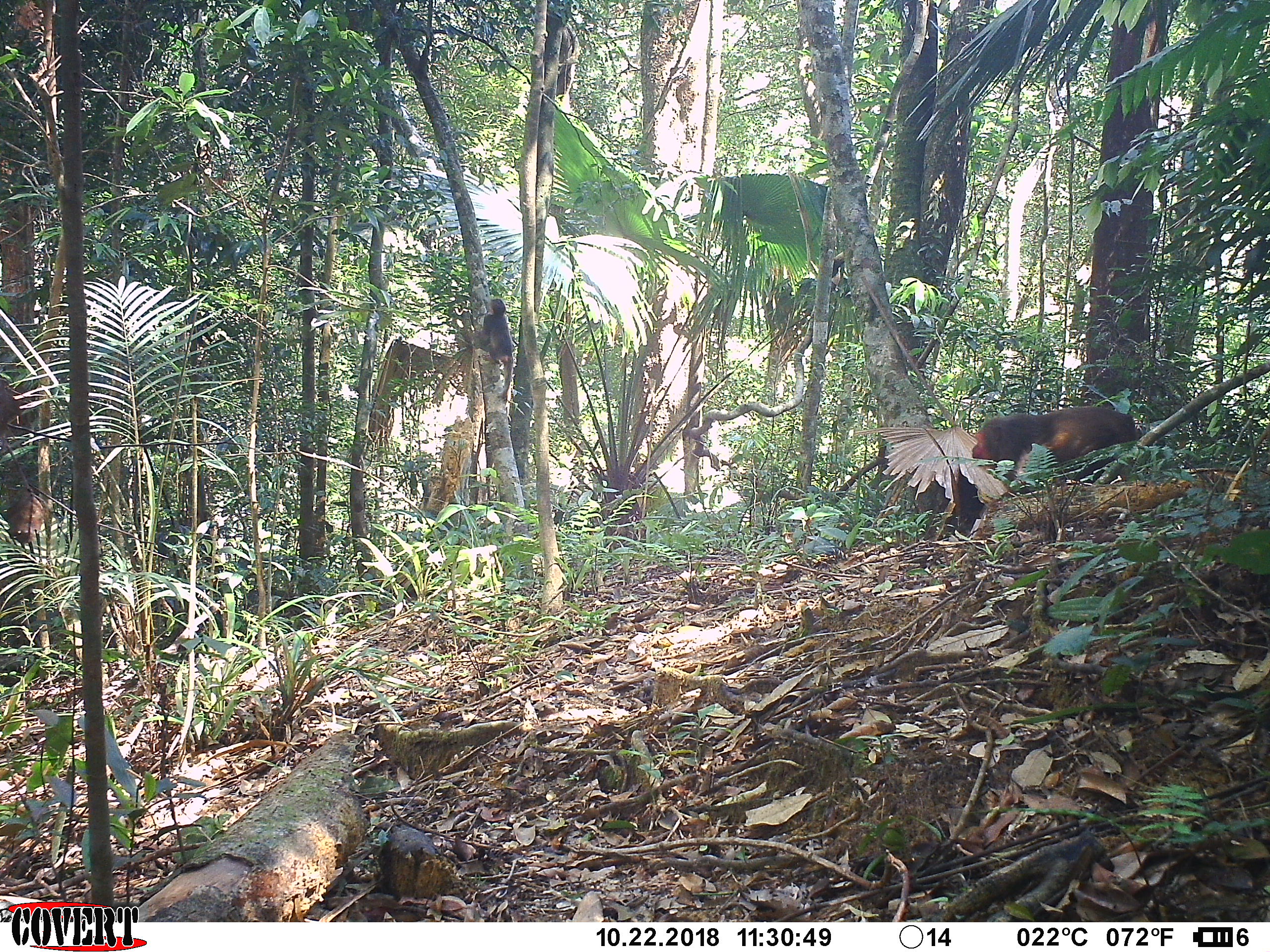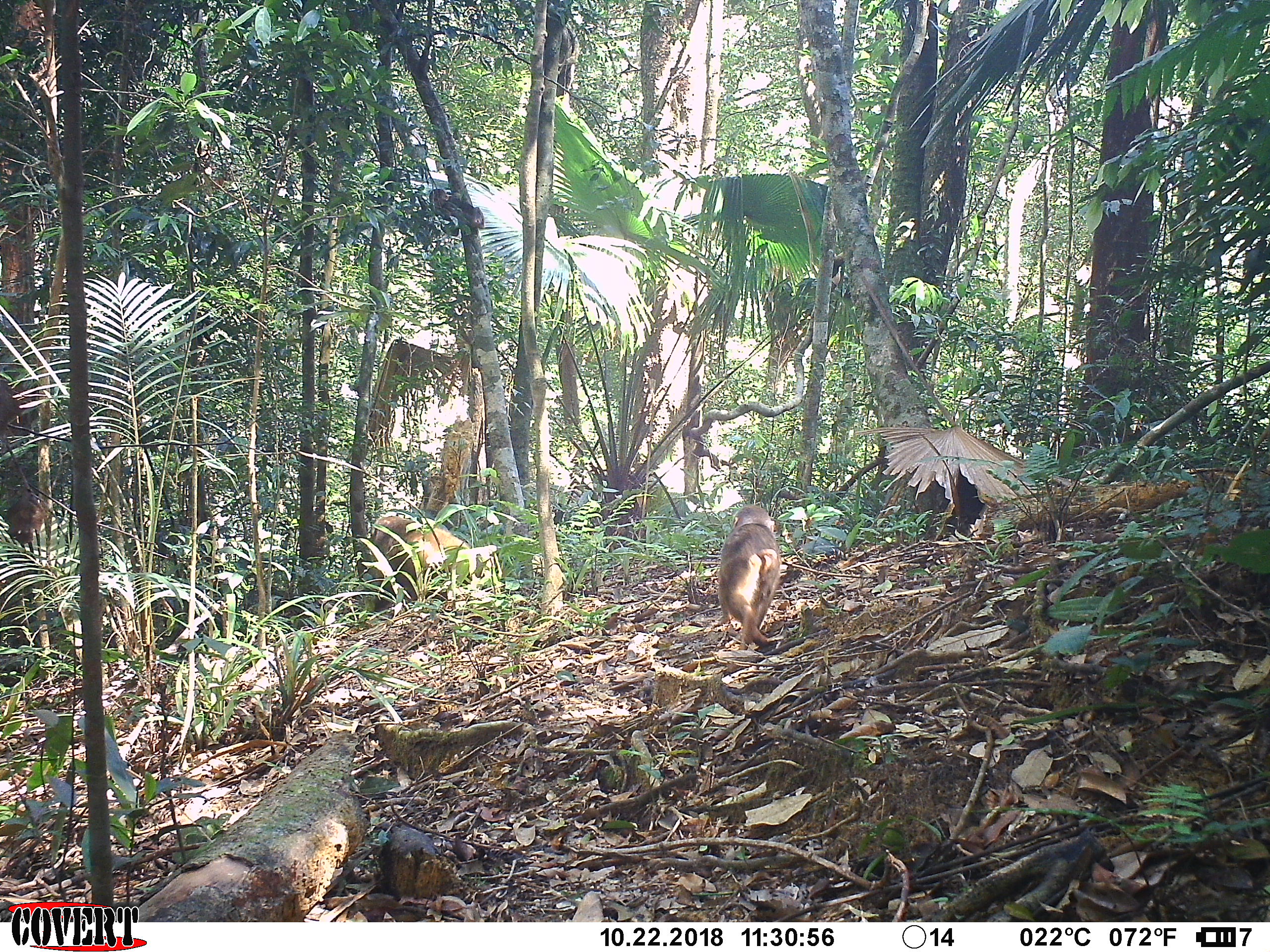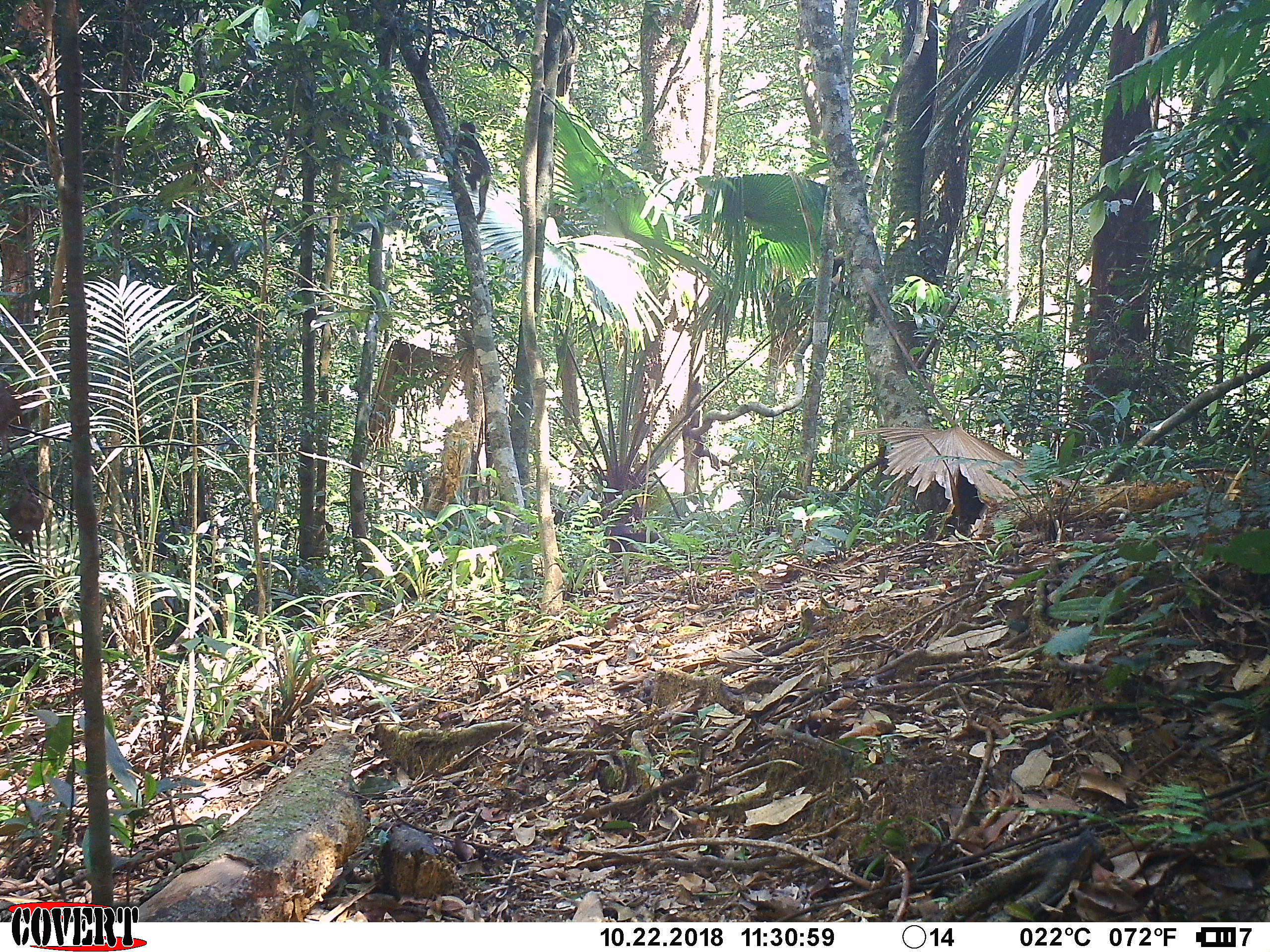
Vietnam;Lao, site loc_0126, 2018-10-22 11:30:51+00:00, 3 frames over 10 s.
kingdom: Animalia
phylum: Chordata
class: Mammalia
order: Primates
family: Cercopithecidae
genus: Macaca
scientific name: Macaca arctoides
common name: stump-tailed macaque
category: stump tailed macaque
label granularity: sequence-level